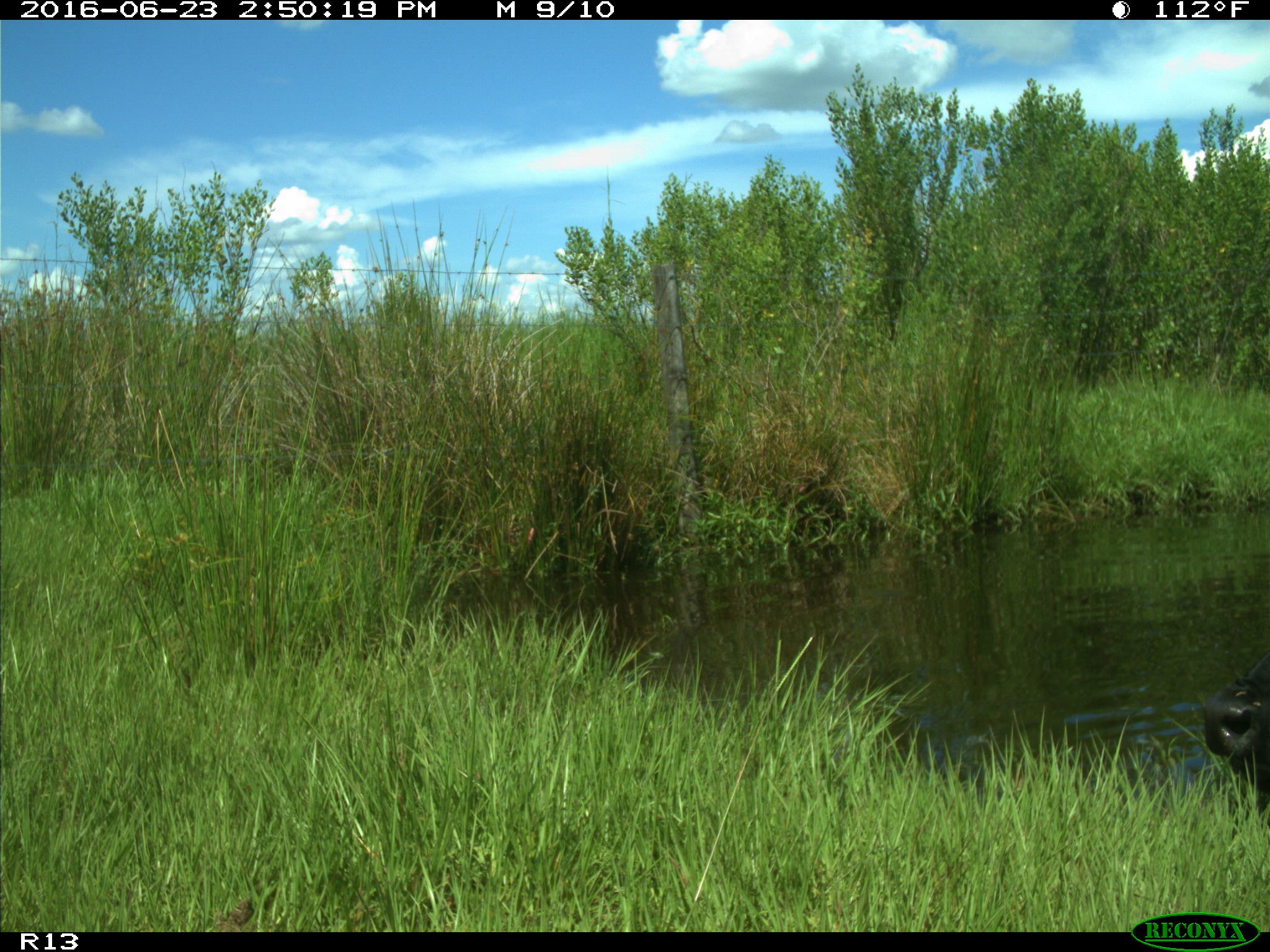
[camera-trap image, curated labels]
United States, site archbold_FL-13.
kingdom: Animalia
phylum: Chordata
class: Mammalia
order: Artiodactyla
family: Bovidae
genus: Bos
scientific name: Bos taurus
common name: domestic cow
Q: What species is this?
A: Bos taurus (domestic cow).